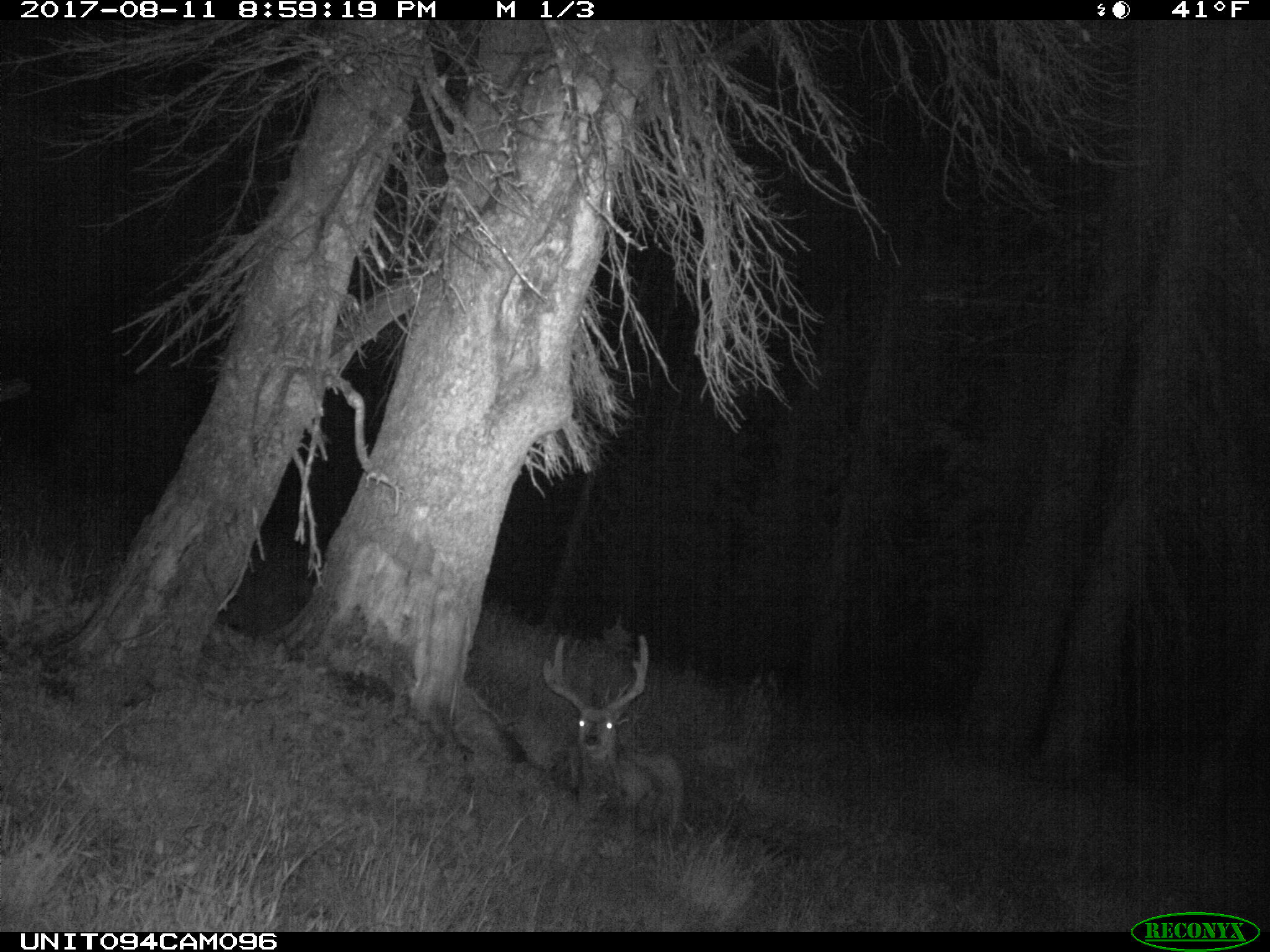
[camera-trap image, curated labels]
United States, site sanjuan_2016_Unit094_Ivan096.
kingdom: Animalia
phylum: Chordata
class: Mammalia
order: Artiodactyla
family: Cervidae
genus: Odocoileus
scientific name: Odocoileus hemionus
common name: mule deer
Odocoileus hemionus (mule deer).